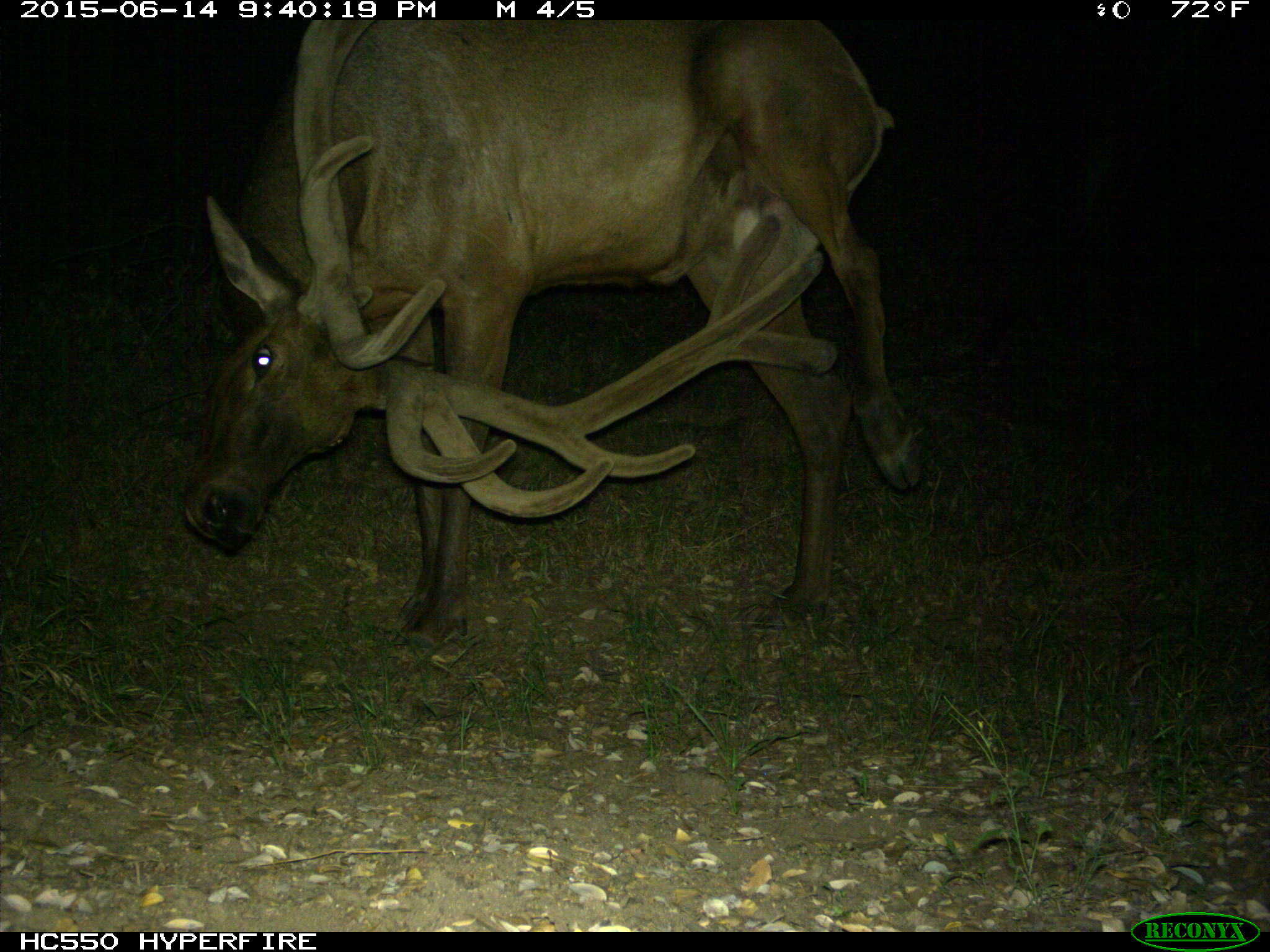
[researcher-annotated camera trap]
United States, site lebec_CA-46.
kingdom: Animalia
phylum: Chordata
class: Mammalia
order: Artiodactyla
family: Cervidae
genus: Cervus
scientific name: Cervus canadensis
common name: elk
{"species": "Cervus canadensis (elk)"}